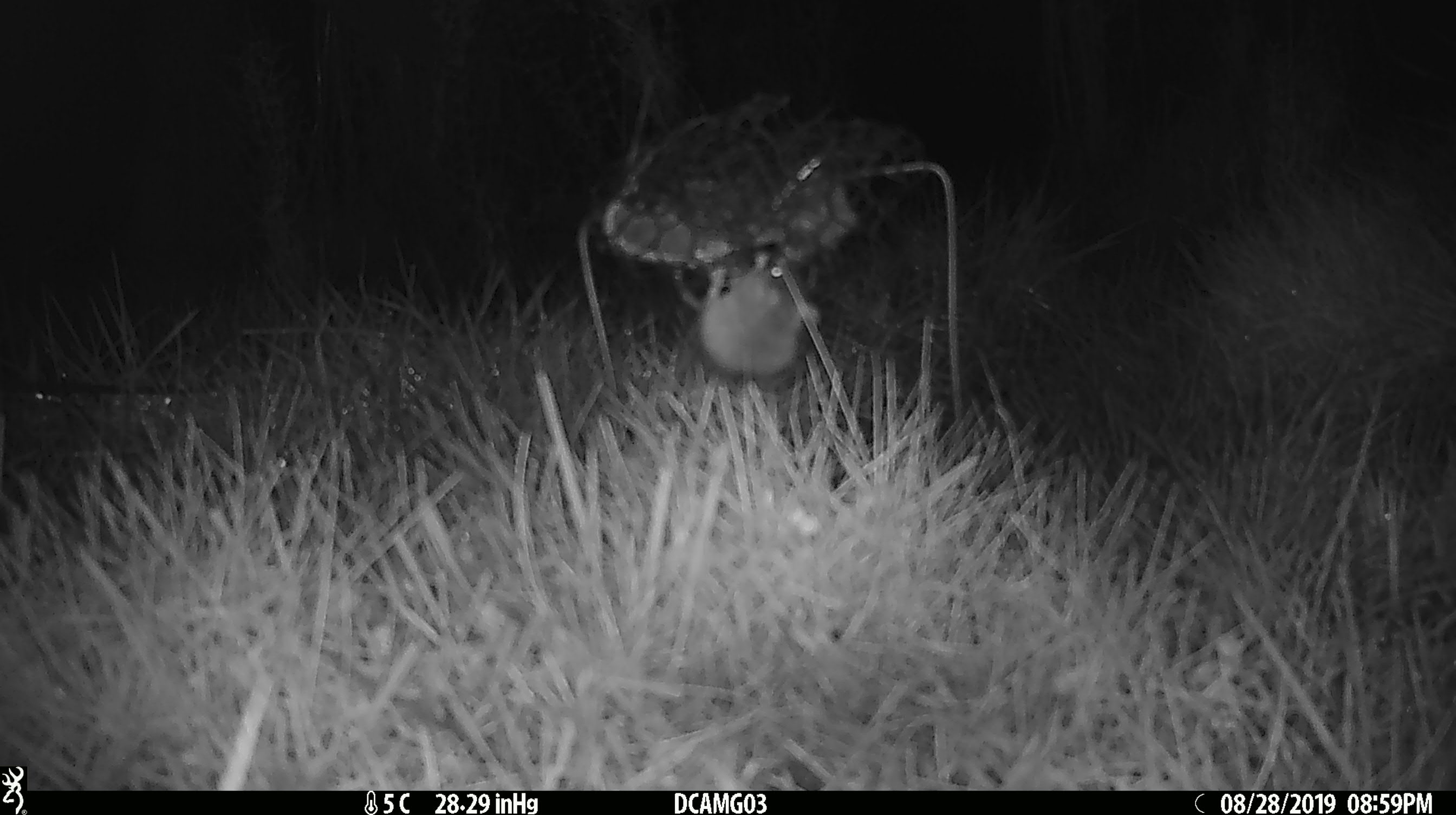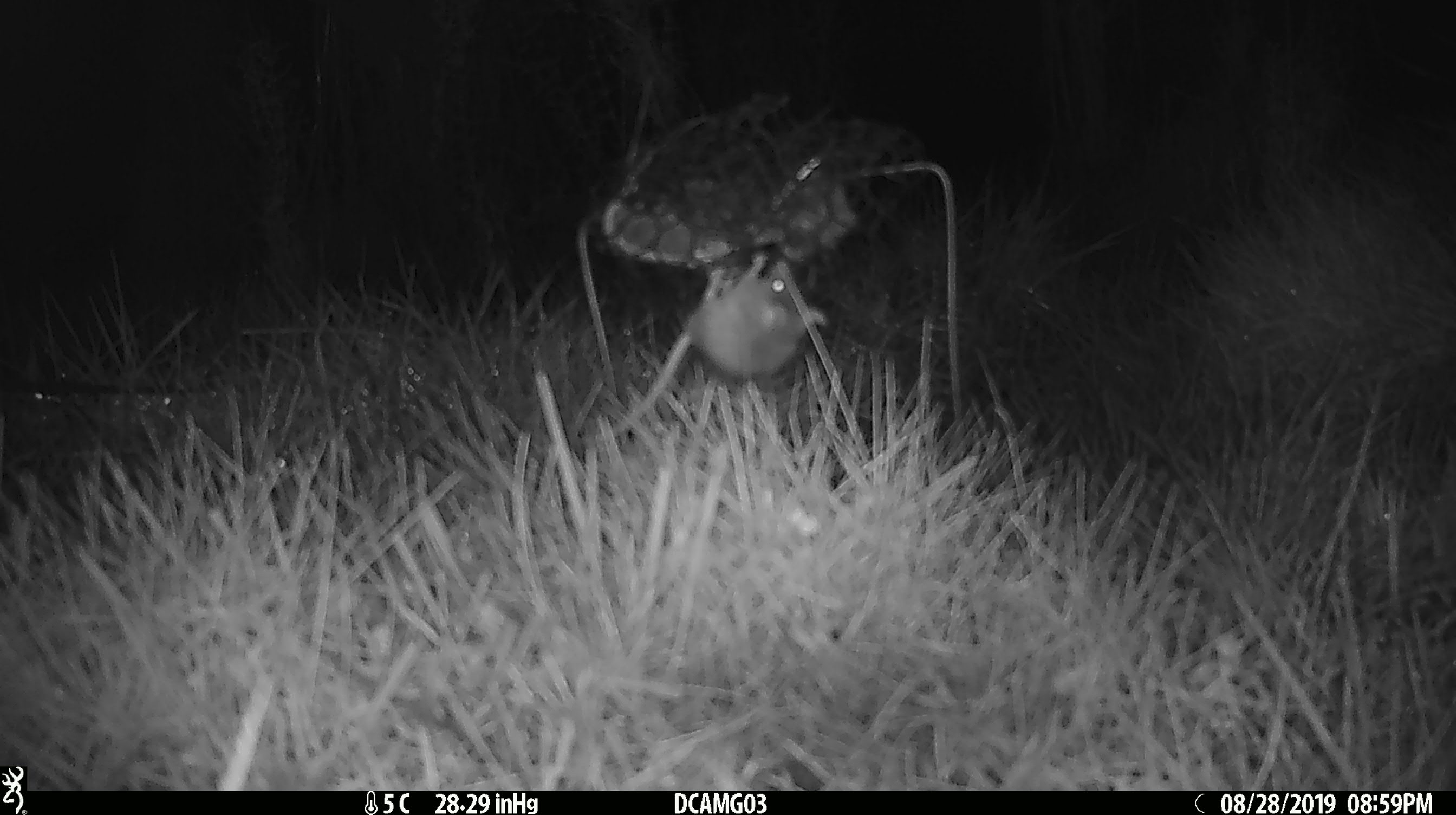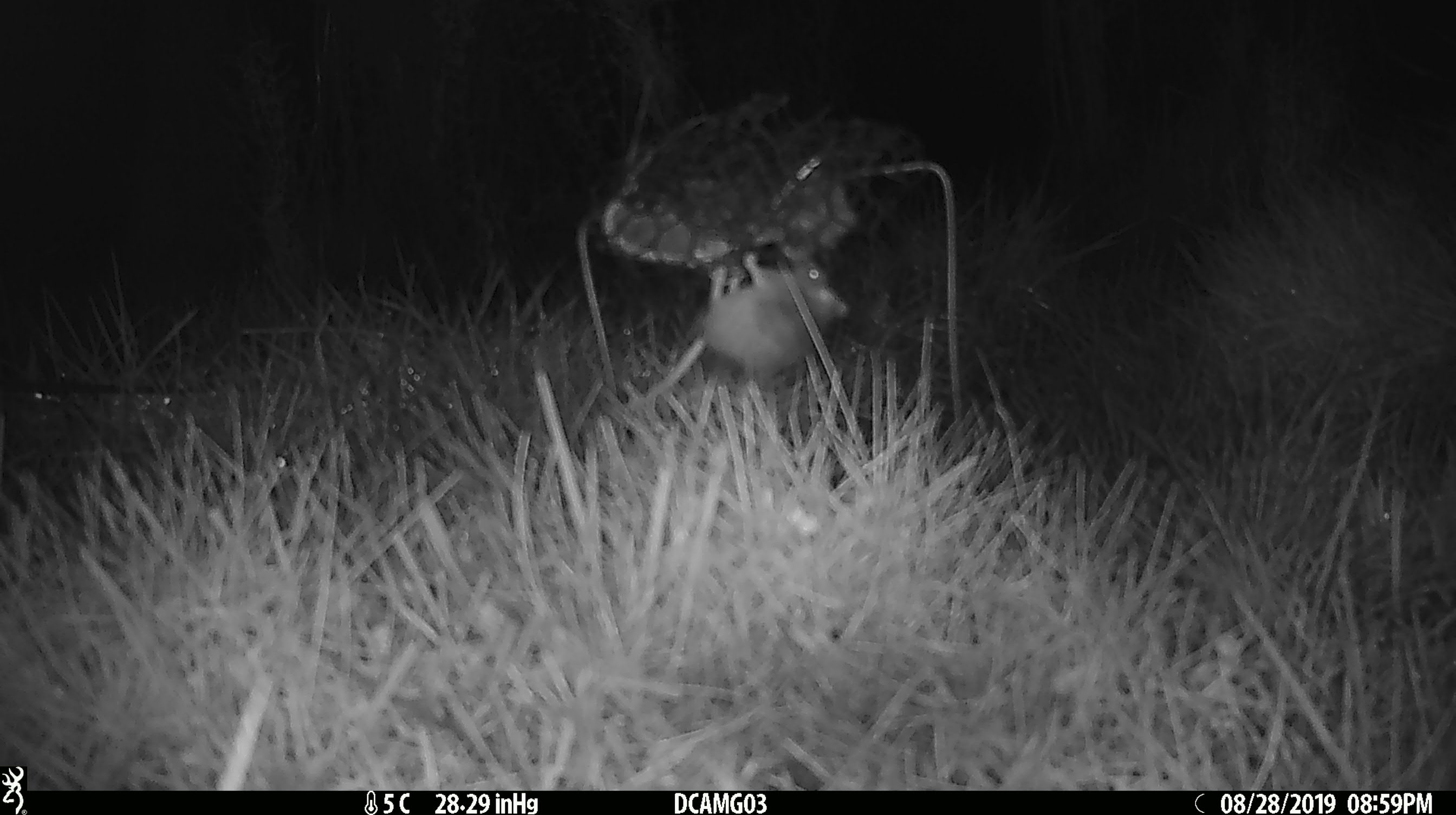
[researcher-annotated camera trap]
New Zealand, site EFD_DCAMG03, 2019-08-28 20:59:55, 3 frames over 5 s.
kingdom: Animalia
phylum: Chordata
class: Mammalia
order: Rodentia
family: Muridae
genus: Mus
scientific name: Mus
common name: mouse